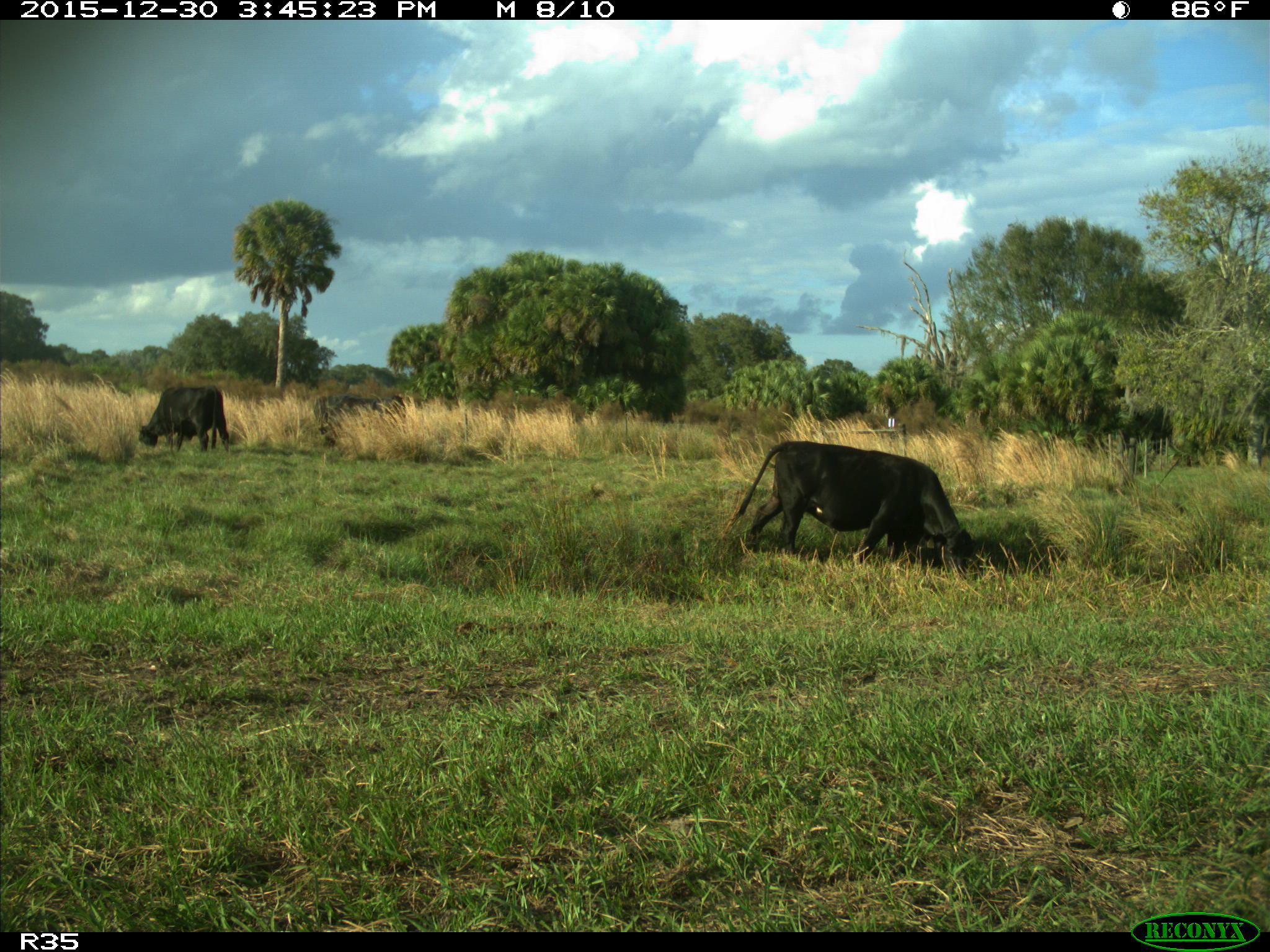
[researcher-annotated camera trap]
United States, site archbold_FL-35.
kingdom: Animalia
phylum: Chordata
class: Mammalia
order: Artiodactyla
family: Bovidae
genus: Bos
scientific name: Bos taurus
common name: domestic cow